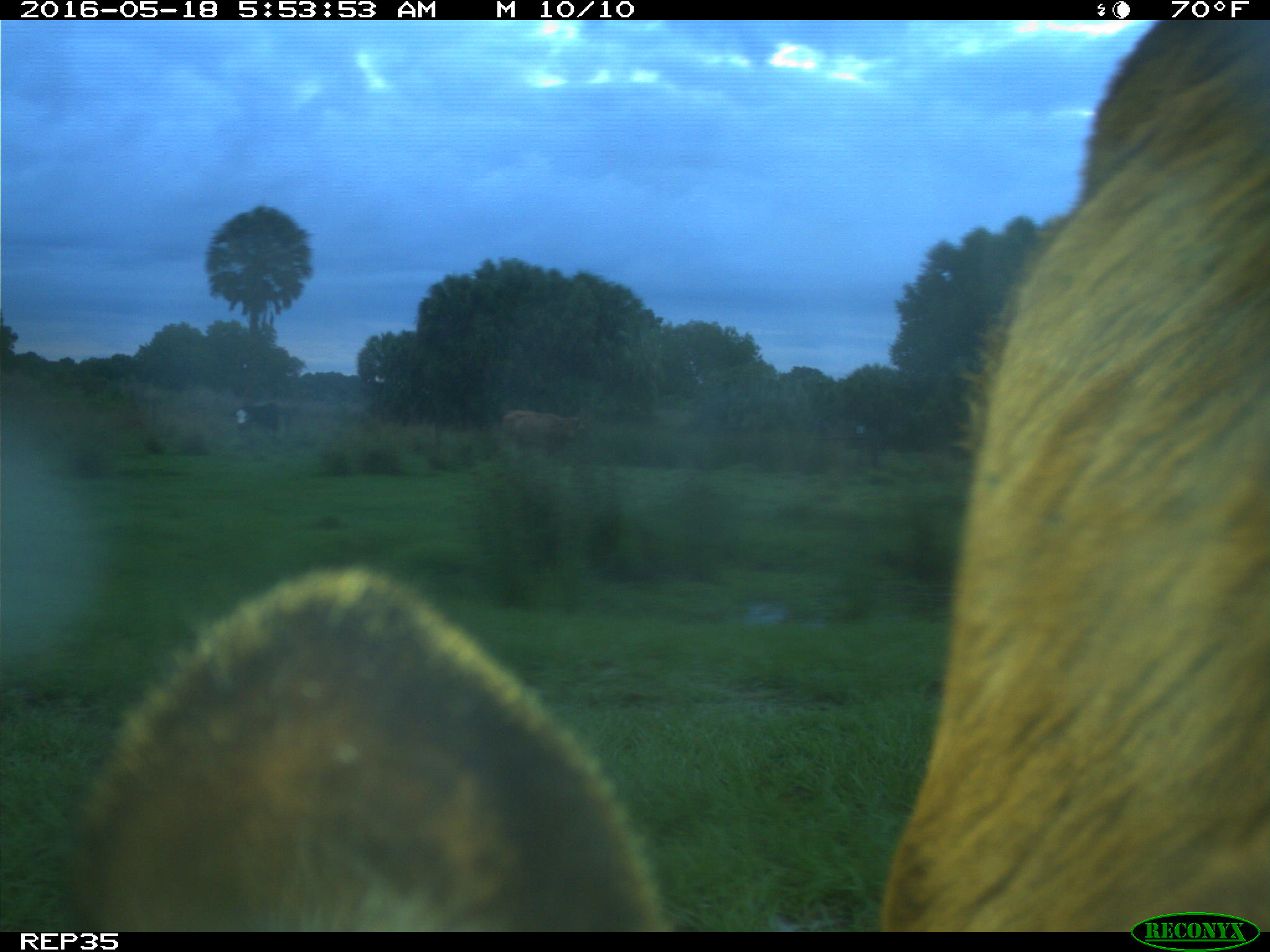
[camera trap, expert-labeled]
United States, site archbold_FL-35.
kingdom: Animalia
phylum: Chordata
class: Mammalia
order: Artiodactyla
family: Bovidae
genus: Bos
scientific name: Bos taurus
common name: domestic cow